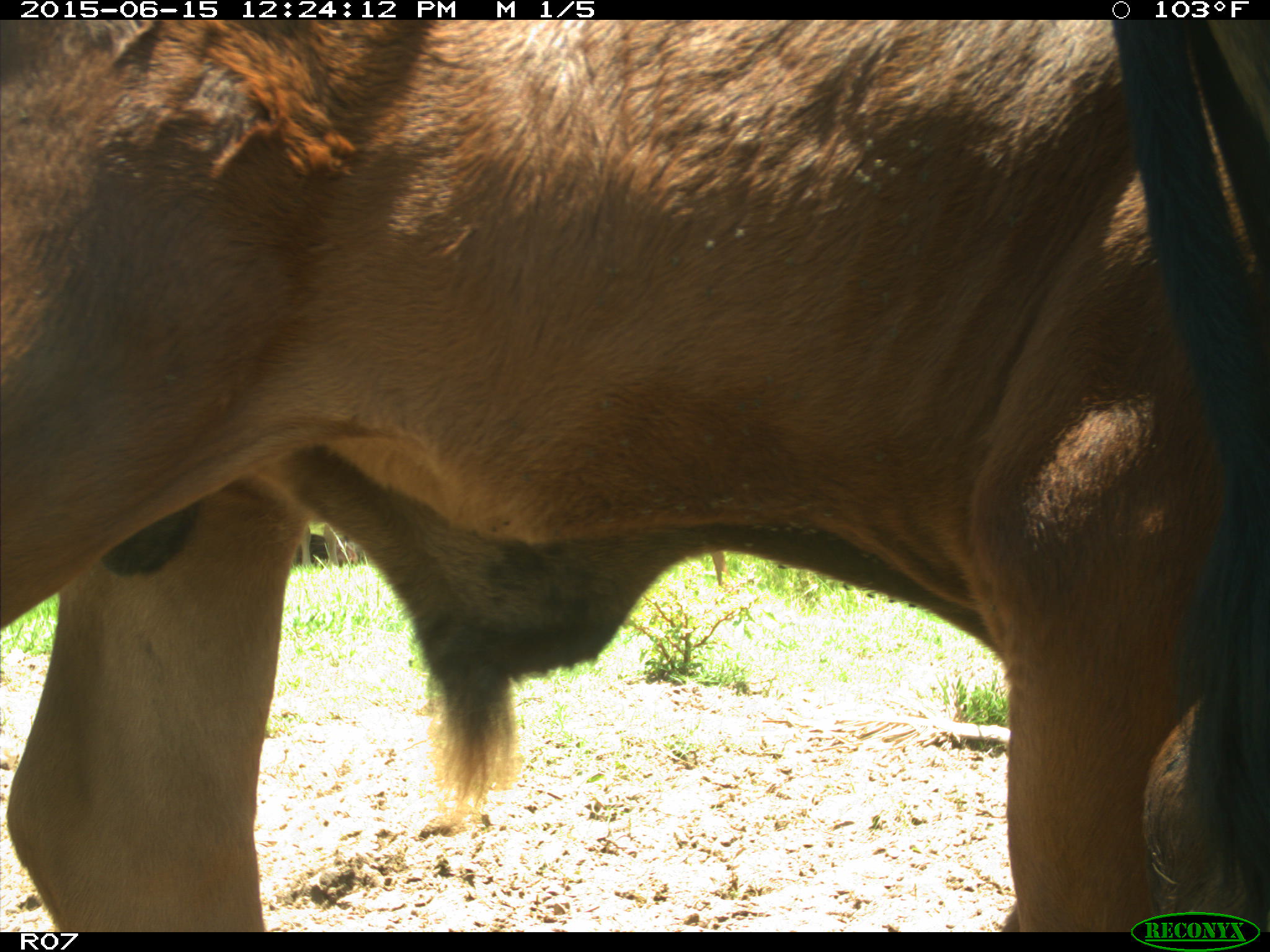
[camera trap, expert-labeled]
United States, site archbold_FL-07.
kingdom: Animalia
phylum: Chordata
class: Mammalia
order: Artiodactyla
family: Bovidae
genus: Bos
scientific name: Bos taurus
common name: domestic cow